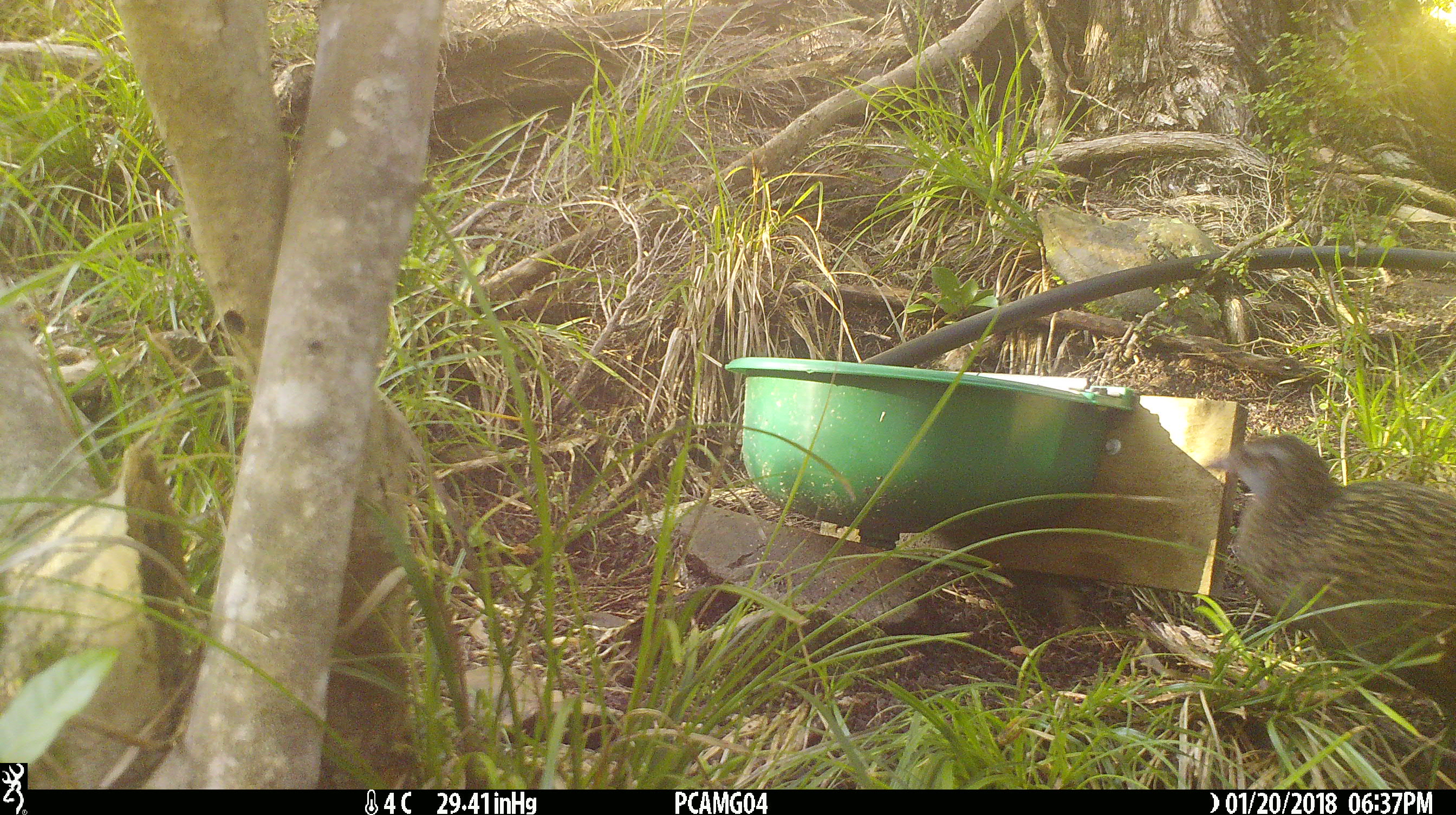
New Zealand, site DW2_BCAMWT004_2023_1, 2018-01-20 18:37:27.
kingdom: Animalia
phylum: Chordata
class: Aves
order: Gruiformes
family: Rallidae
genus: Gallirallus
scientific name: Gallirallus australis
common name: weka